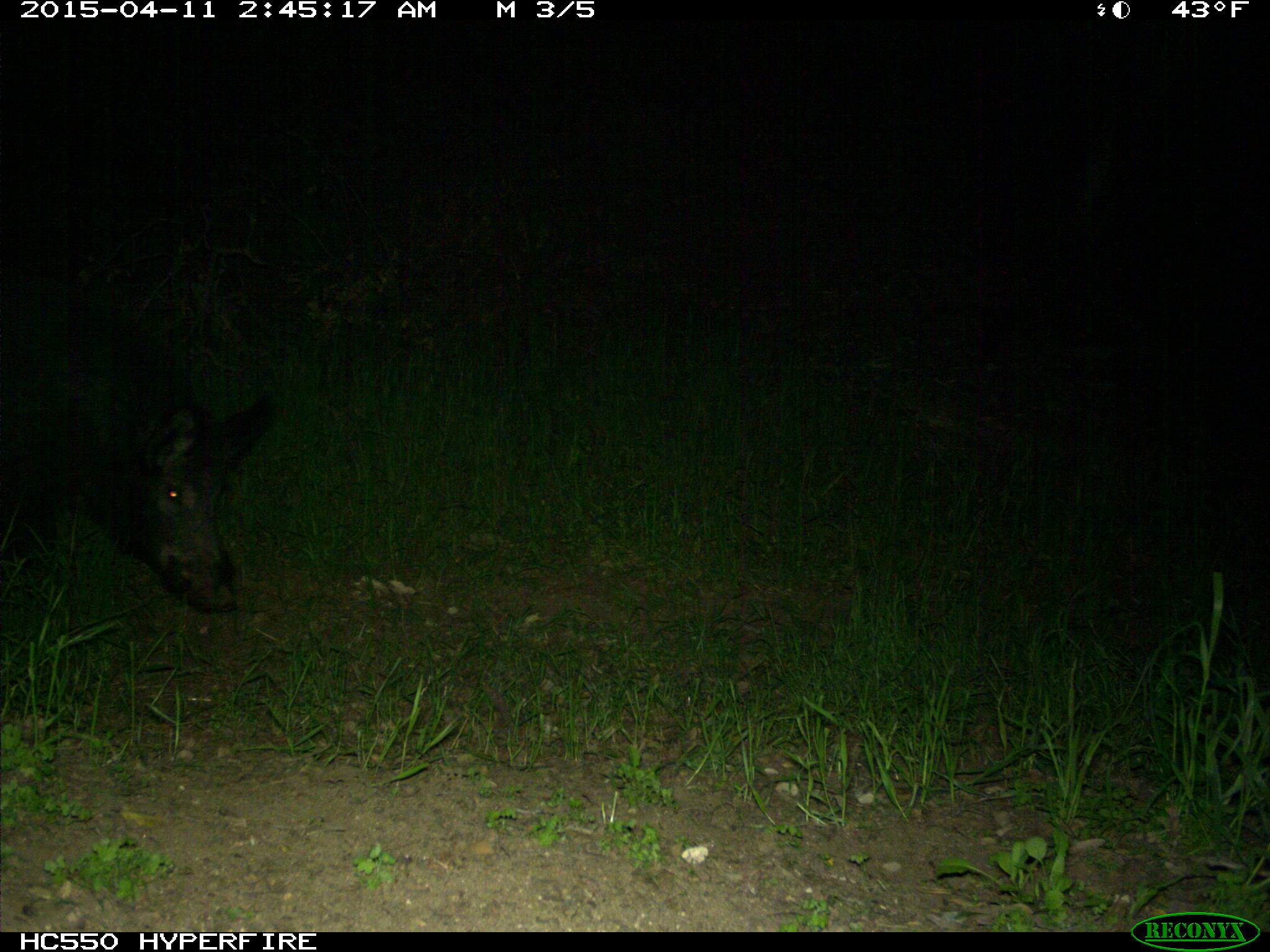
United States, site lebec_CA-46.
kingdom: Animalia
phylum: Chordata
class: Mammalia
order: Artiodactyla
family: Suidae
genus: Sus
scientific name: Sus scrofa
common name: wild boar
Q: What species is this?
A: Sus scrofa (wild boar).